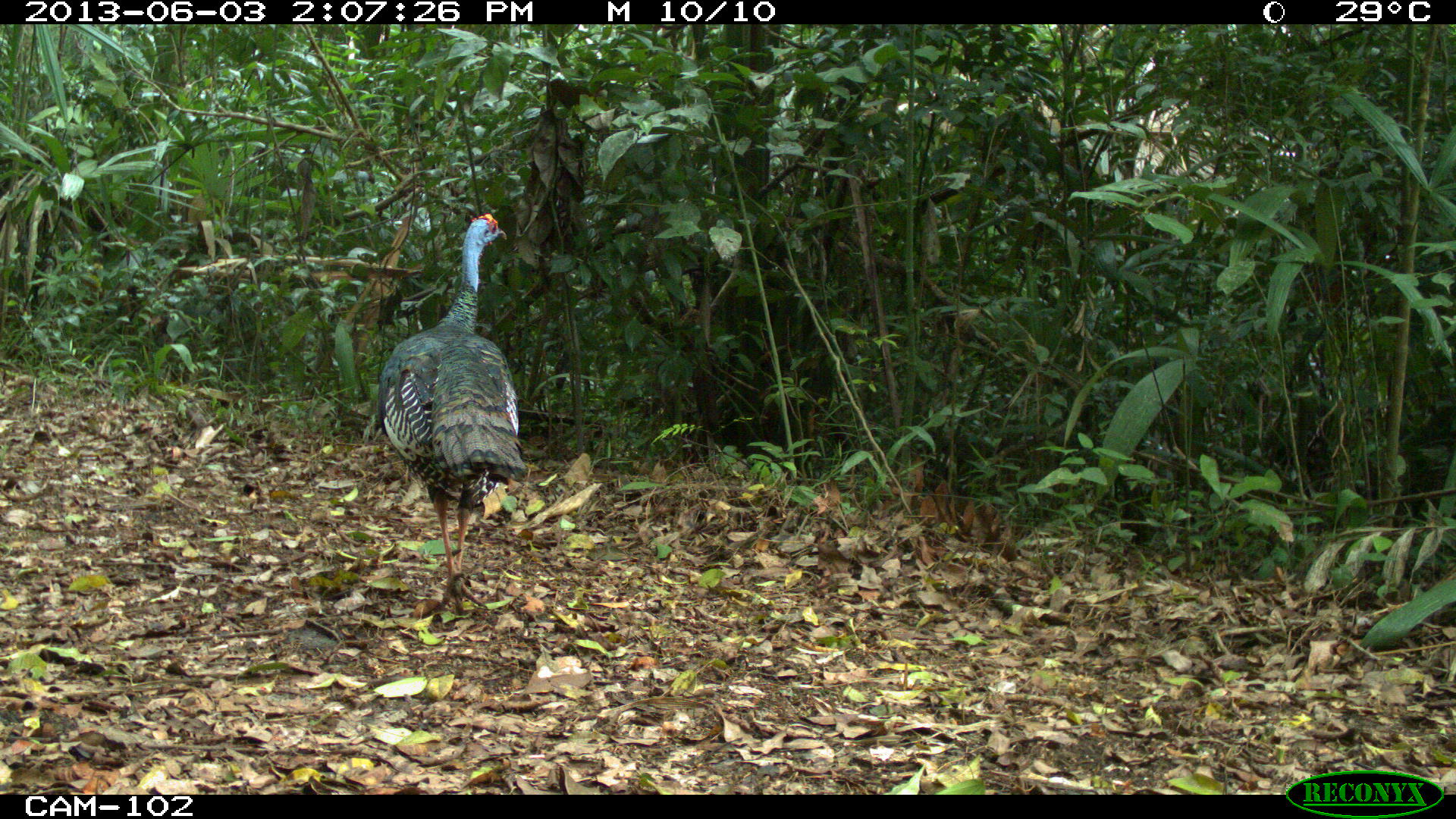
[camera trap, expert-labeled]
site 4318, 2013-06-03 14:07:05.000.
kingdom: Animalia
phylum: Chordata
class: Aves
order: Galliformes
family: Phasianidae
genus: Meleagris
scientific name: Meleagris ocellata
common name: ocellated turkey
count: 1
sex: male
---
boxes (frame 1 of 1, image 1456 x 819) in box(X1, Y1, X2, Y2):
meleagris ocellata: box(377, 213, 529, 615)